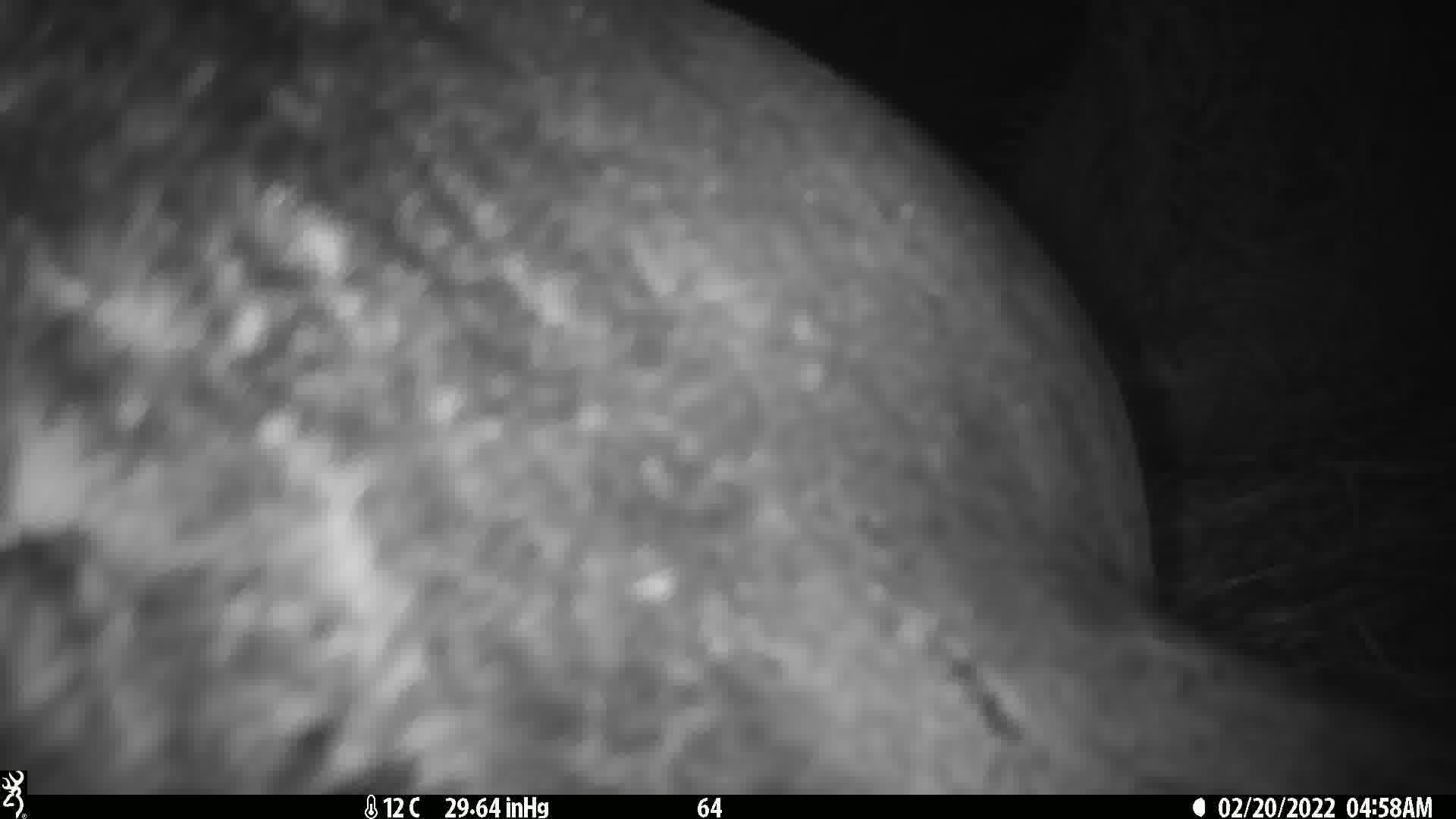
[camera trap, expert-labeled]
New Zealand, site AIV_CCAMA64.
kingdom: Animalia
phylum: Chordata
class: Mammalia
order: Carnivora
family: Otariidae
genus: Phocarctos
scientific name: Phocarctos hookeri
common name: new zealand sea lion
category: sealion